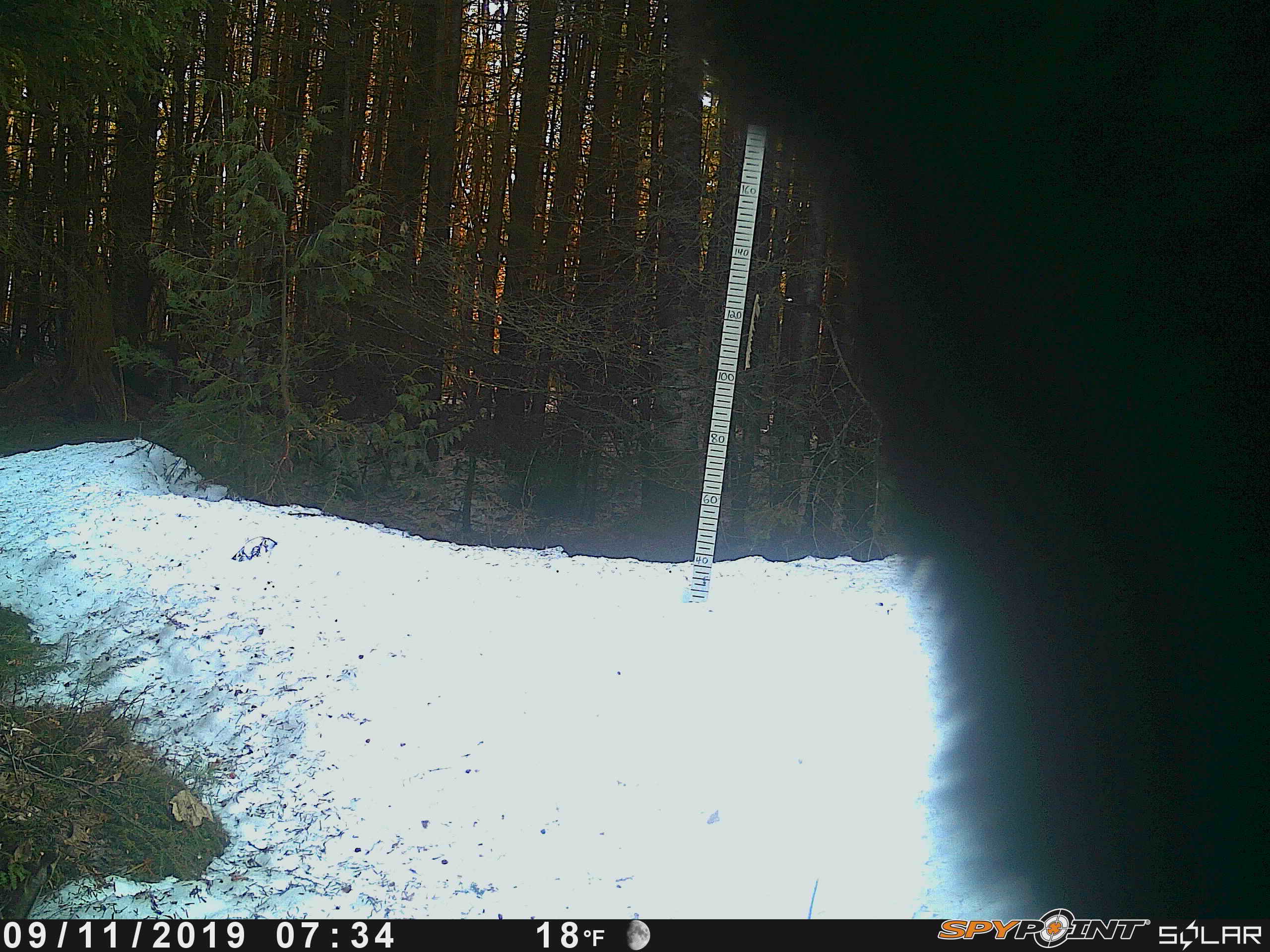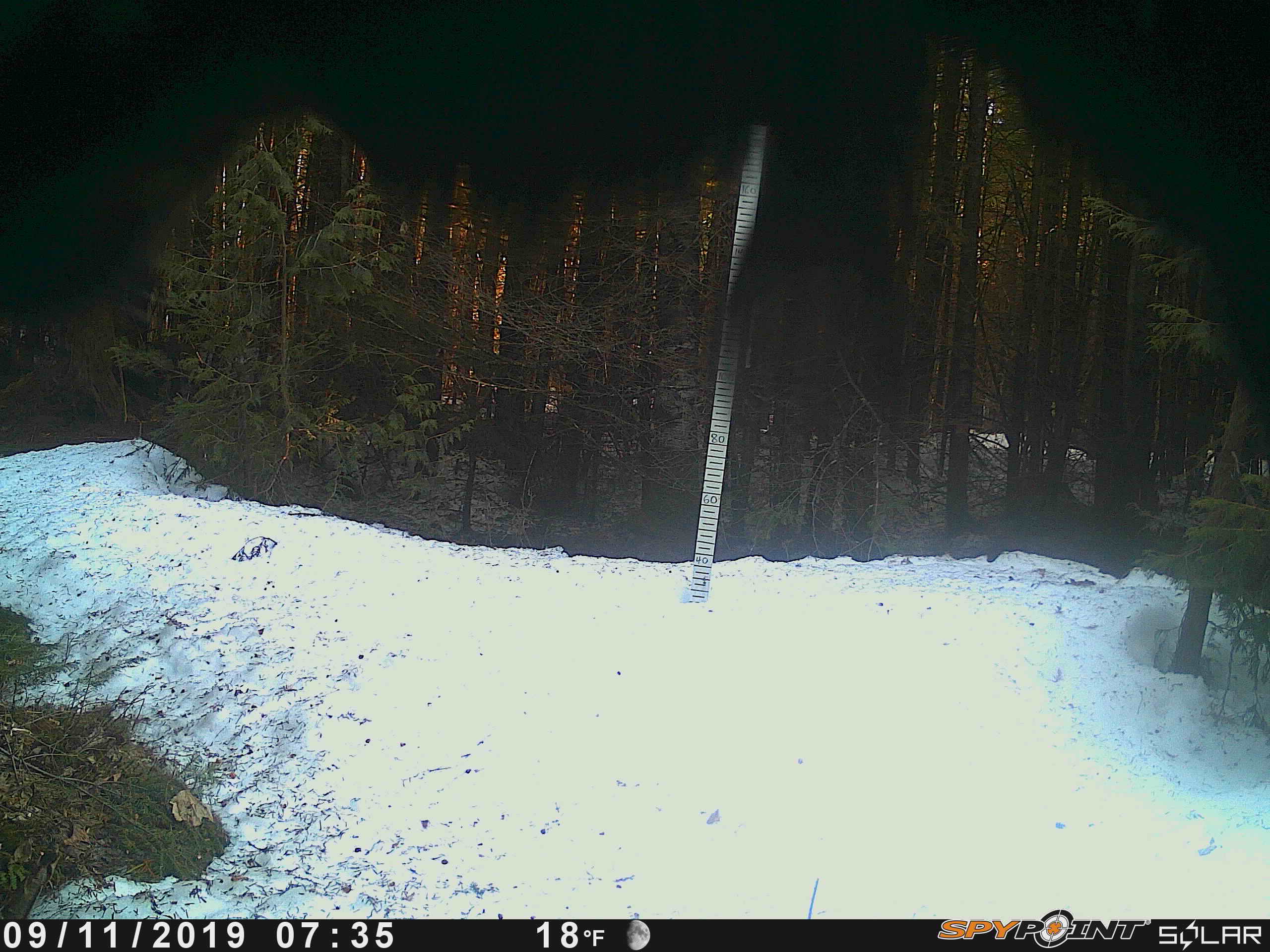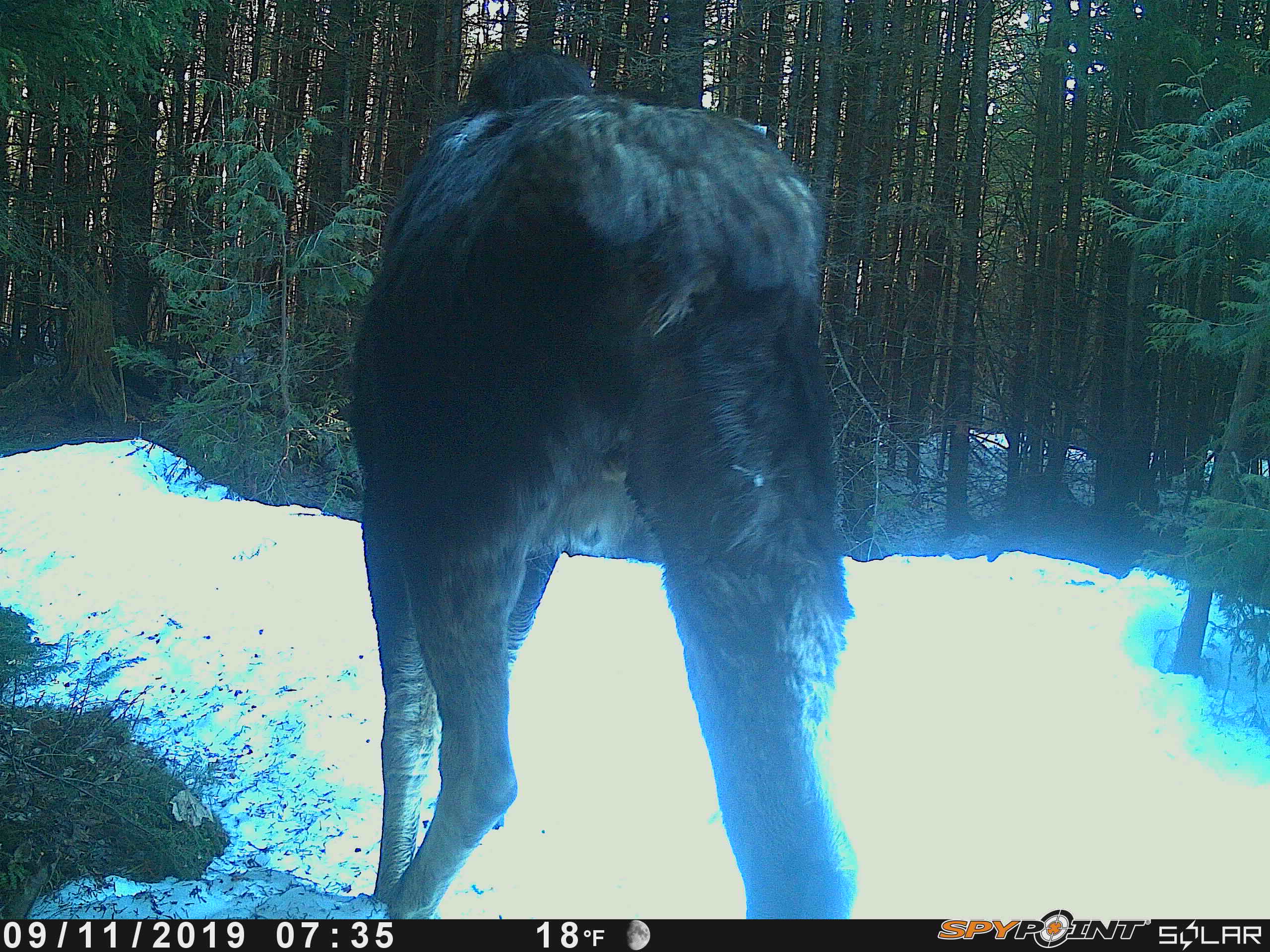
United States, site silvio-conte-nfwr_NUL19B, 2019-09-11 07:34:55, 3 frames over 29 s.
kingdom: Animalia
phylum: Chordata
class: Mammalia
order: Artiodactyla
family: Cervidae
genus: Alces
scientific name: Alces alces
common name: moose